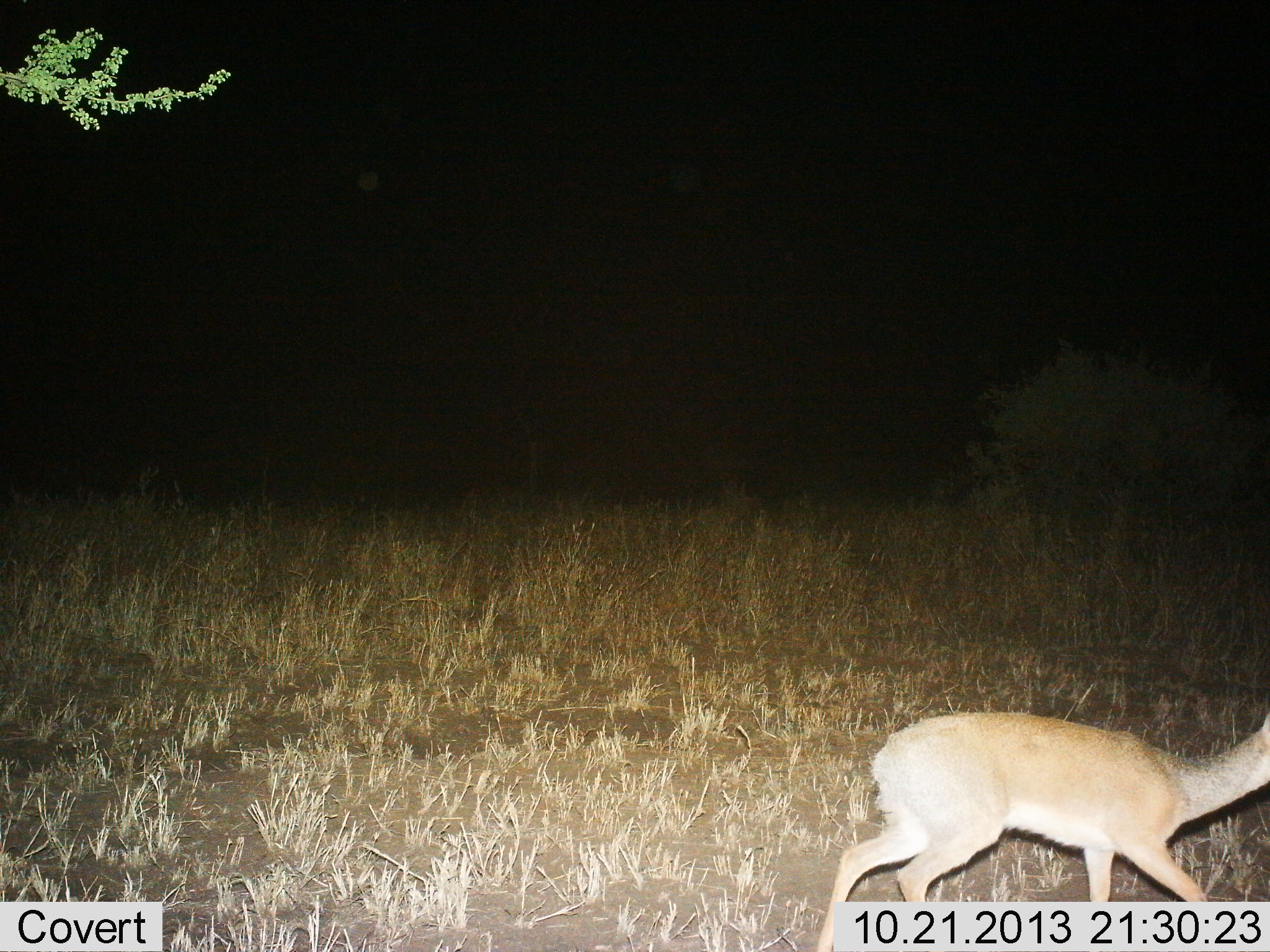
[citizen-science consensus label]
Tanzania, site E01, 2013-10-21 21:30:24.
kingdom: Animalia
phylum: Chordata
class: Mammalia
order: Artiodactyla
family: Bovidae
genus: Madoqua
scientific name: Madoqua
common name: dikdik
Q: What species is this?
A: Dikdik (Madoqua).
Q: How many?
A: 1.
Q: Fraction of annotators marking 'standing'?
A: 0%.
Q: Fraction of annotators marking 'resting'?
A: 0%.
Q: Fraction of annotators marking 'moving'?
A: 100%.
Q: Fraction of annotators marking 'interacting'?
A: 0%.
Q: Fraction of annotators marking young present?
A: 0%.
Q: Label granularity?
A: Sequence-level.